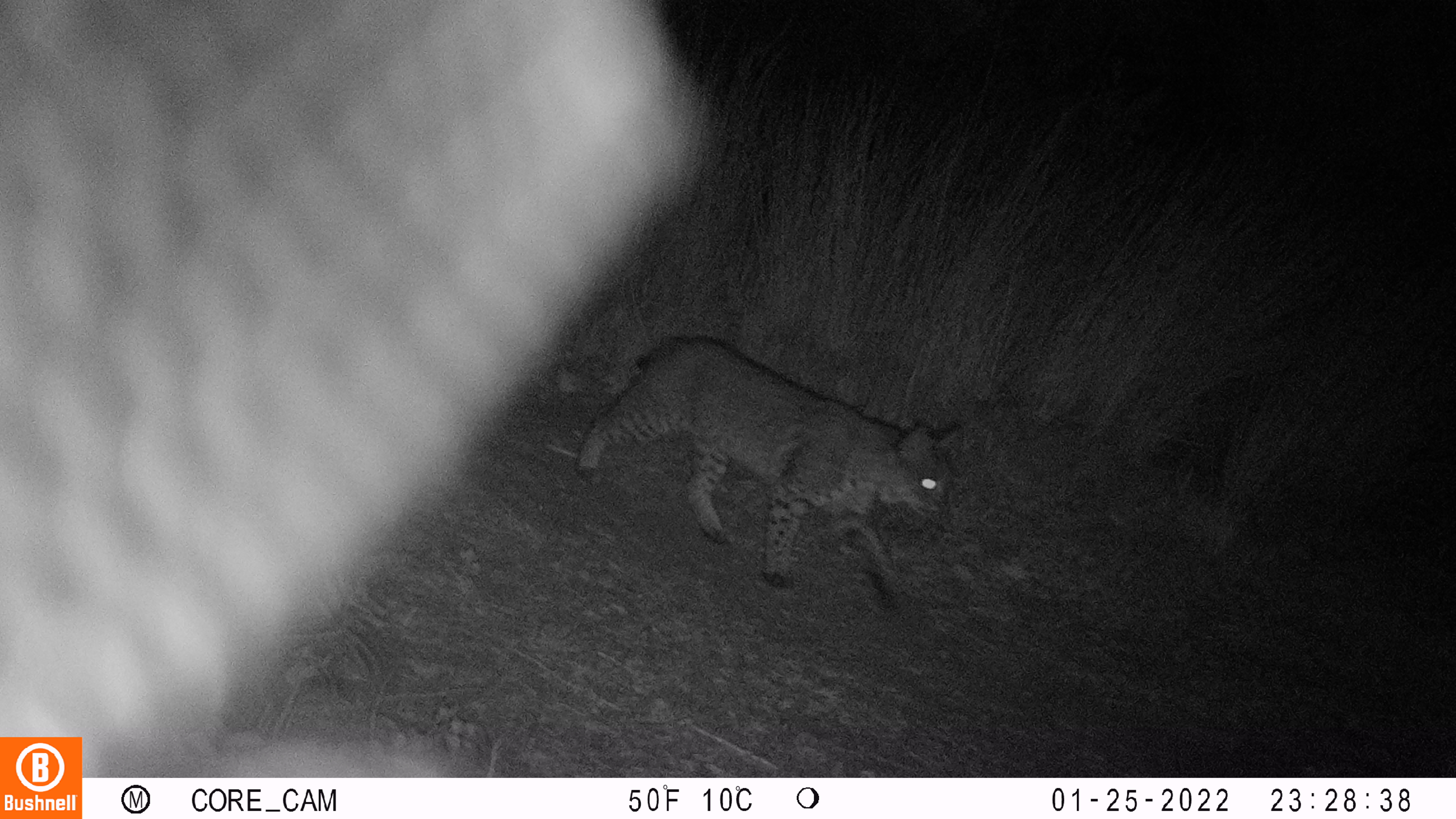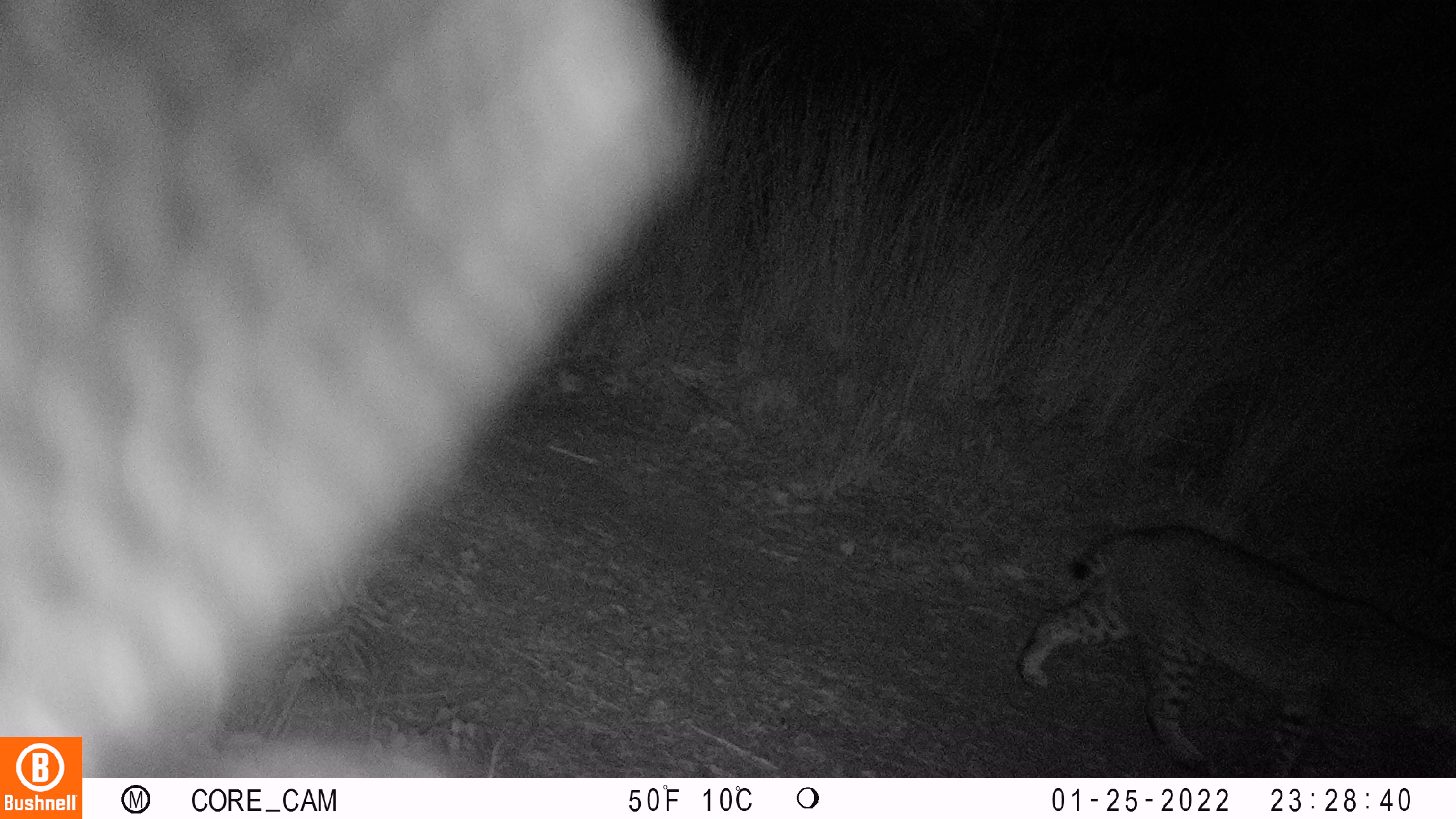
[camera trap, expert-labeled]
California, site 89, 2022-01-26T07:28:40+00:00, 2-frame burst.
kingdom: Animalia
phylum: Chordata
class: Mammalia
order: Carnivora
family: Felidae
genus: Lynx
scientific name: Lynx rufus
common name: bobcat